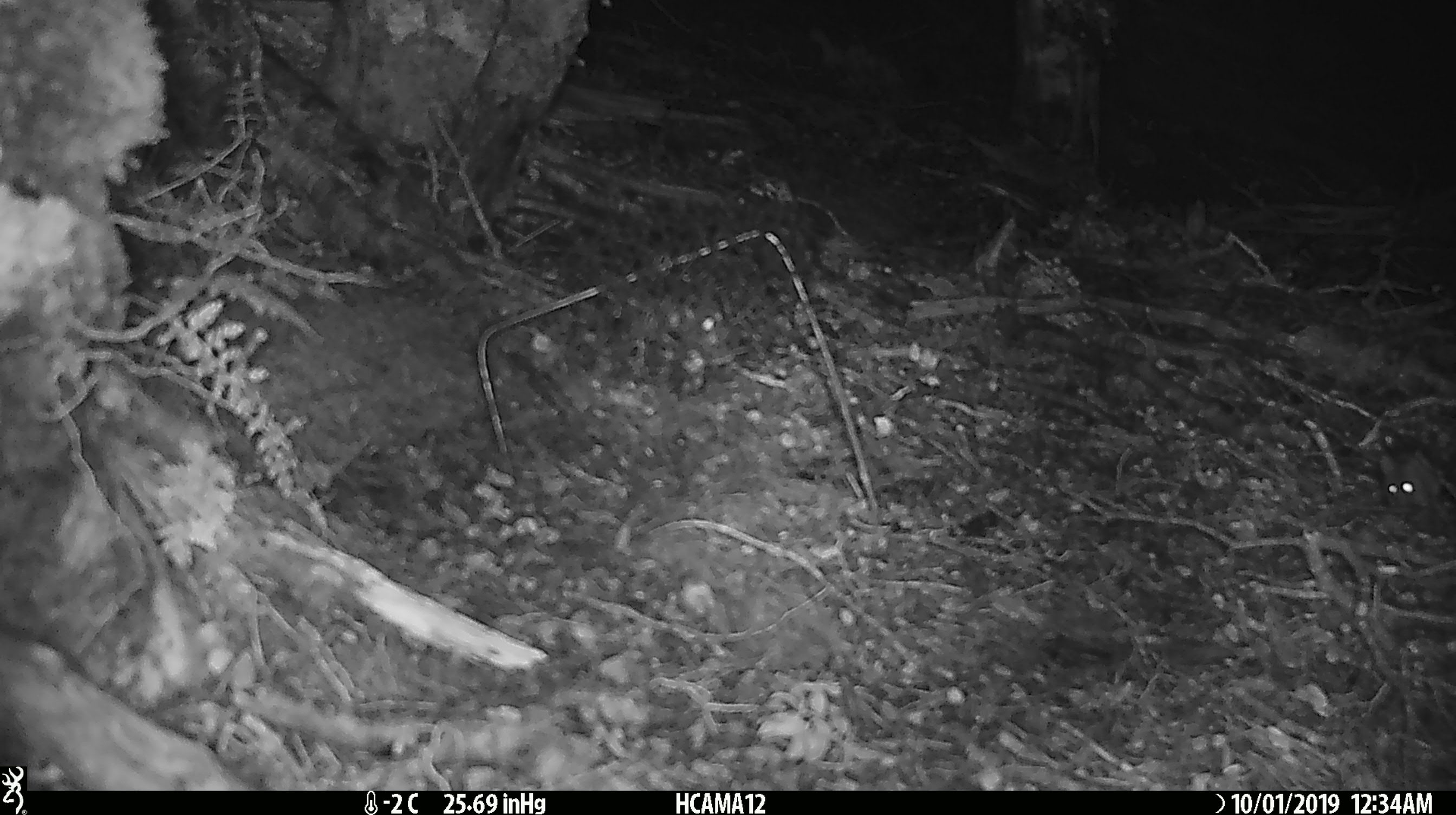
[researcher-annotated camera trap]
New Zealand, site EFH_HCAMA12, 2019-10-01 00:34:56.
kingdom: Animalia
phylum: Chordata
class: Mammalia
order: Rodentia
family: Muridae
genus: Mus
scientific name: Mus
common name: mouse